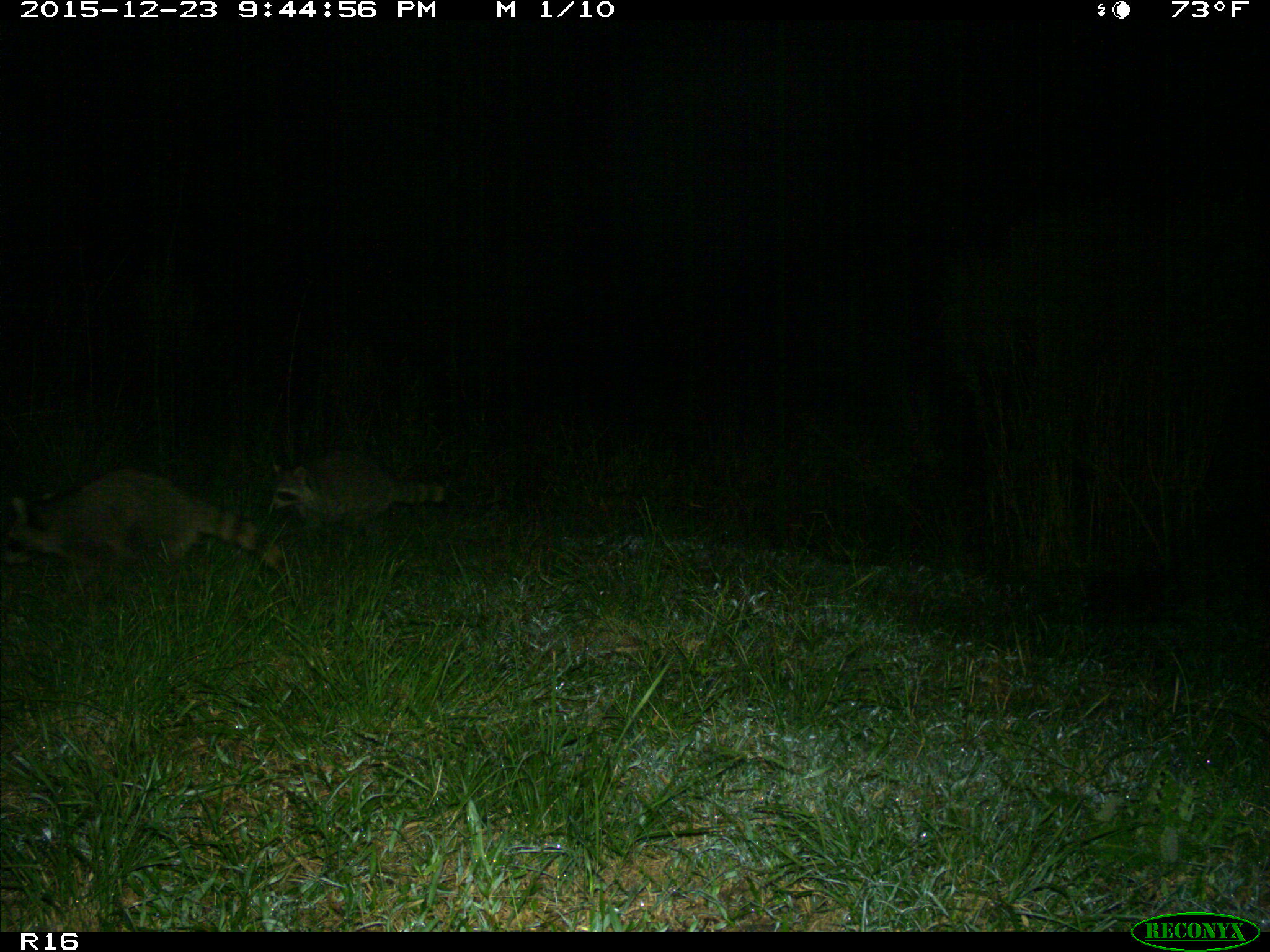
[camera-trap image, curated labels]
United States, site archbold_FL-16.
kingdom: Animalia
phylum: Chordata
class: Mammalia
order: Carnivora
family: Procyonidae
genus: Procyon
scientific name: Procyon lotor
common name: common raccoon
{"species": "Procyon lotor (common raccoon)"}